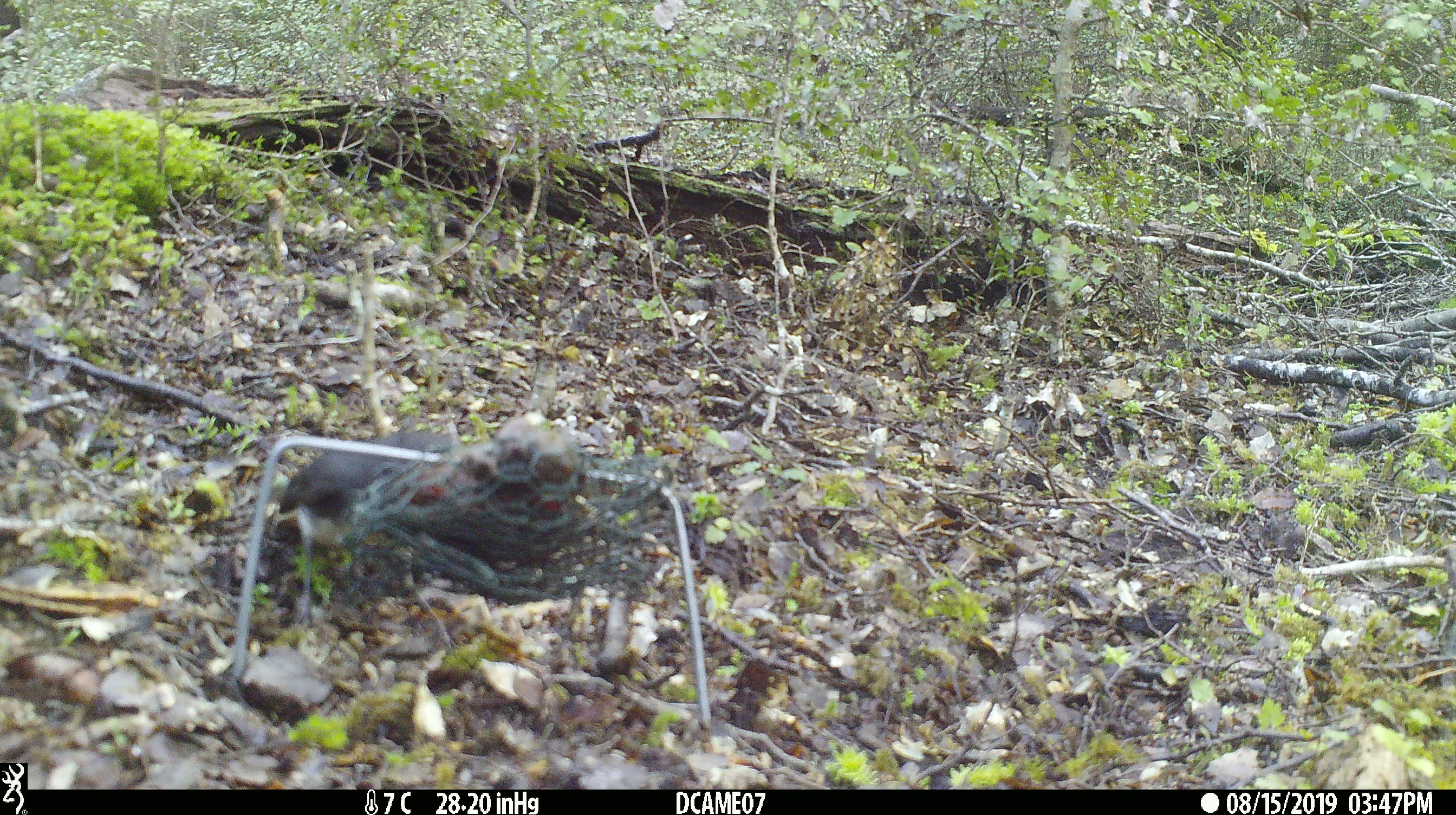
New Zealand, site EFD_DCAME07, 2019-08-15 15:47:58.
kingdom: Animalia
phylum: Chordata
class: Aves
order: Passeriformes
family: Petroicidae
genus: Petroica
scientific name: Petroica australis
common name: new zealand robin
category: robin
Robin (new zealand robin) (Petroica australis).